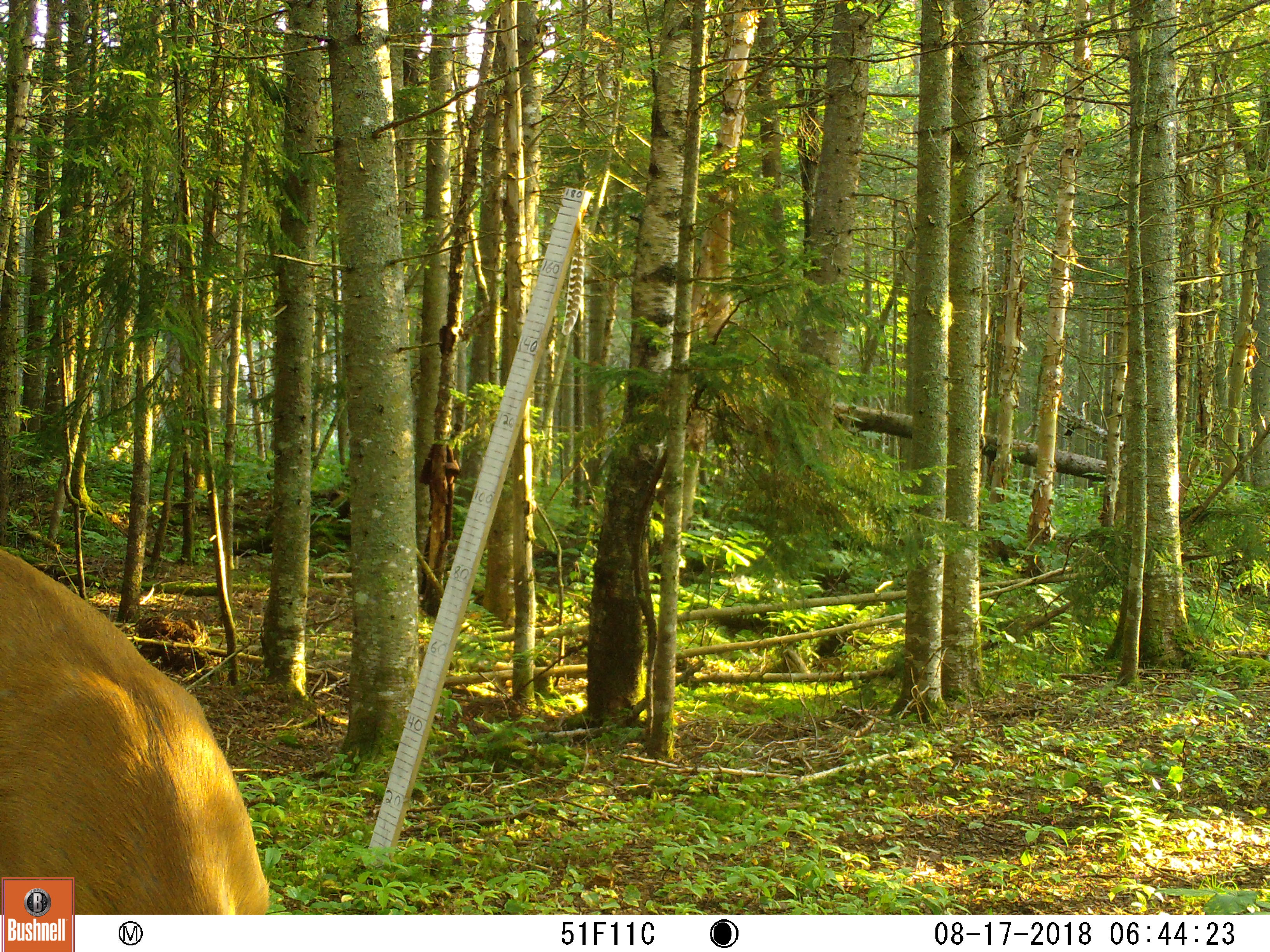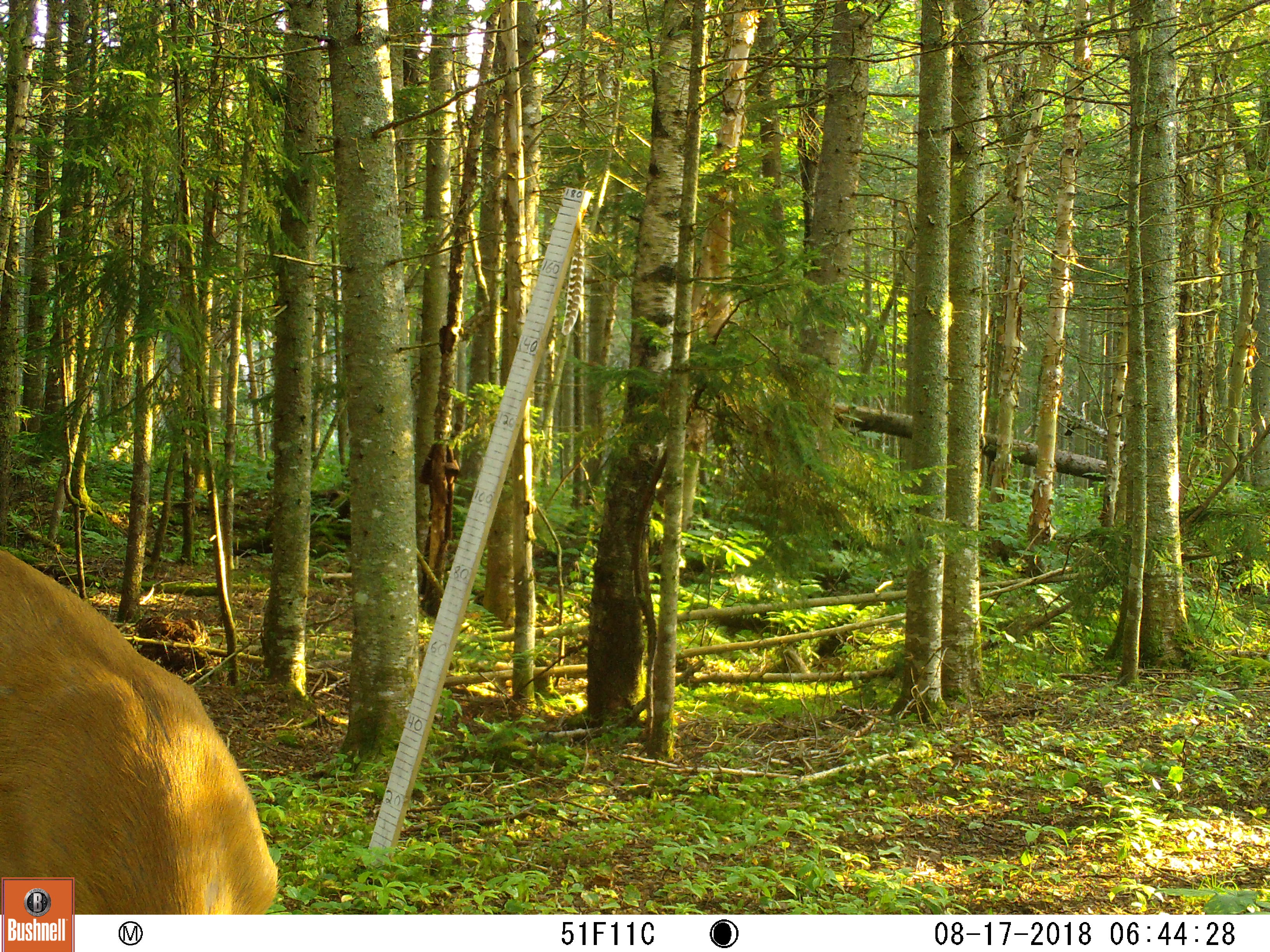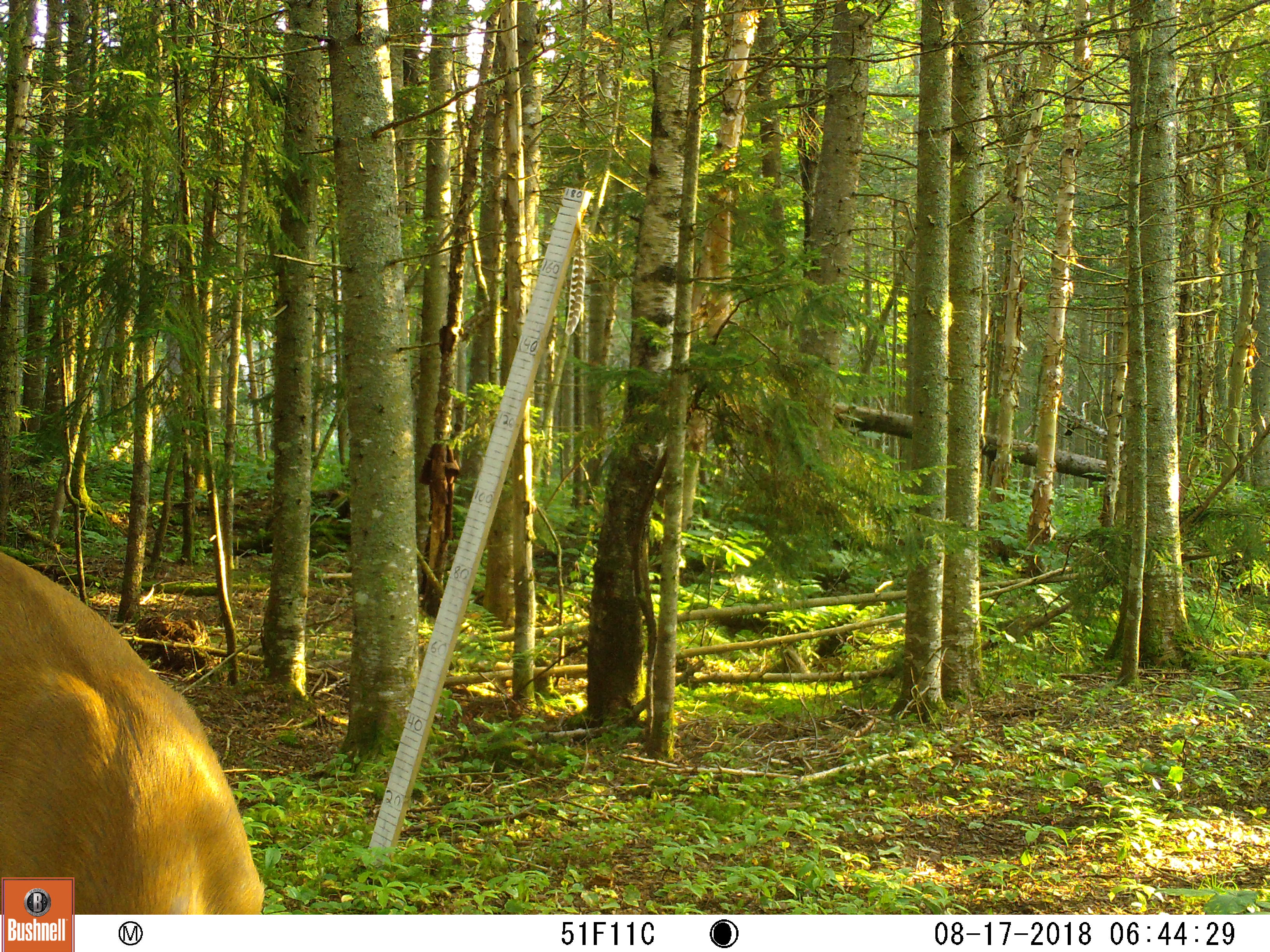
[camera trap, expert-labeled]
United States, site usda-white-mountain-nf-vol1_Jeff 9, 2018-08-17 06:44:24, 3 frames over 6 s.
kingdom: Animalia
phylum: Chordata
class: Mammalia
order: Artiodactyla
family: Cervidae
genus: Odocoileus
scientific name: Odocoileus virginianus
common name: white-tailed deer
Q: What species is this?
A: White-tailed deer (Odocoileus virginianus).